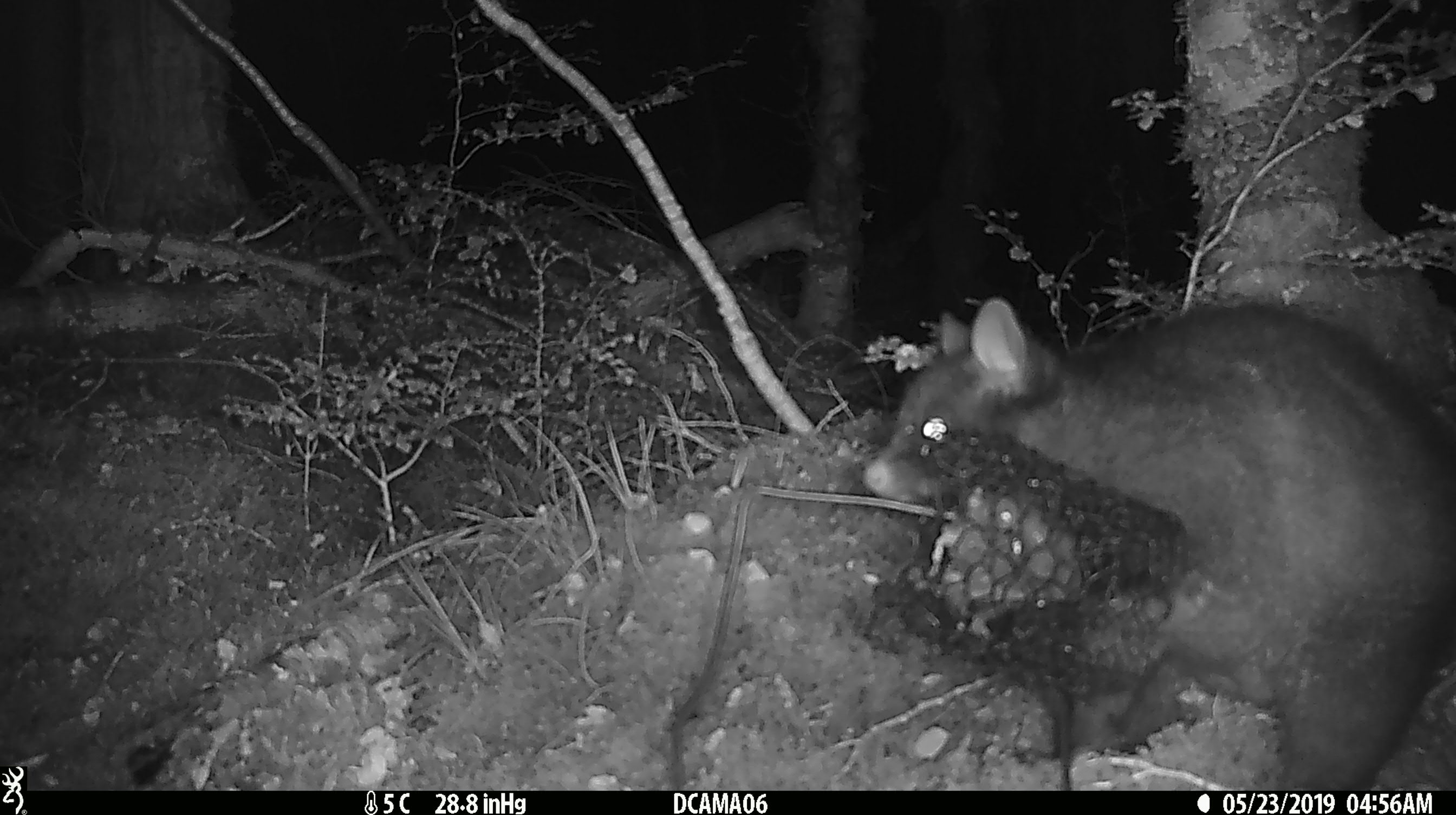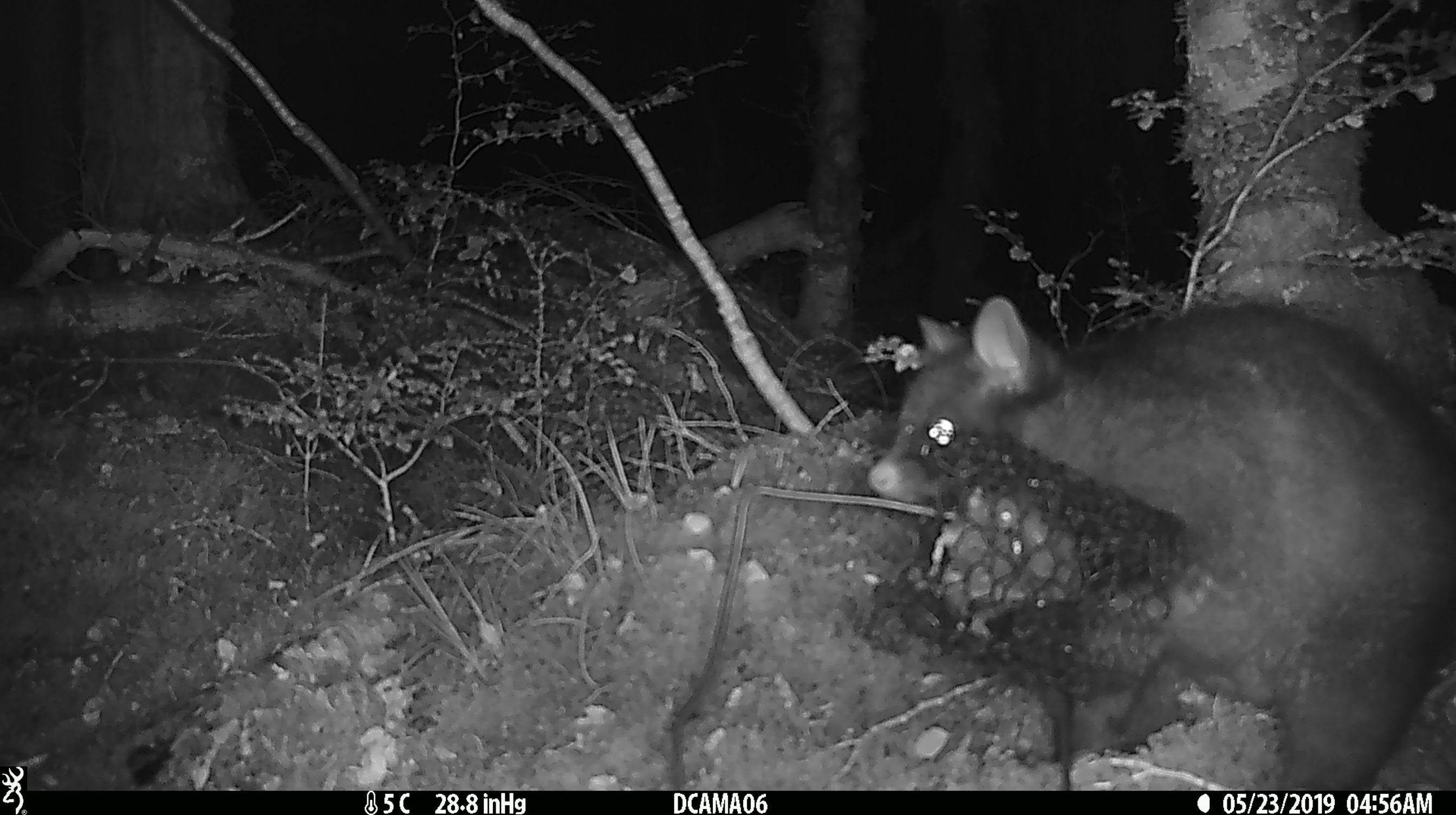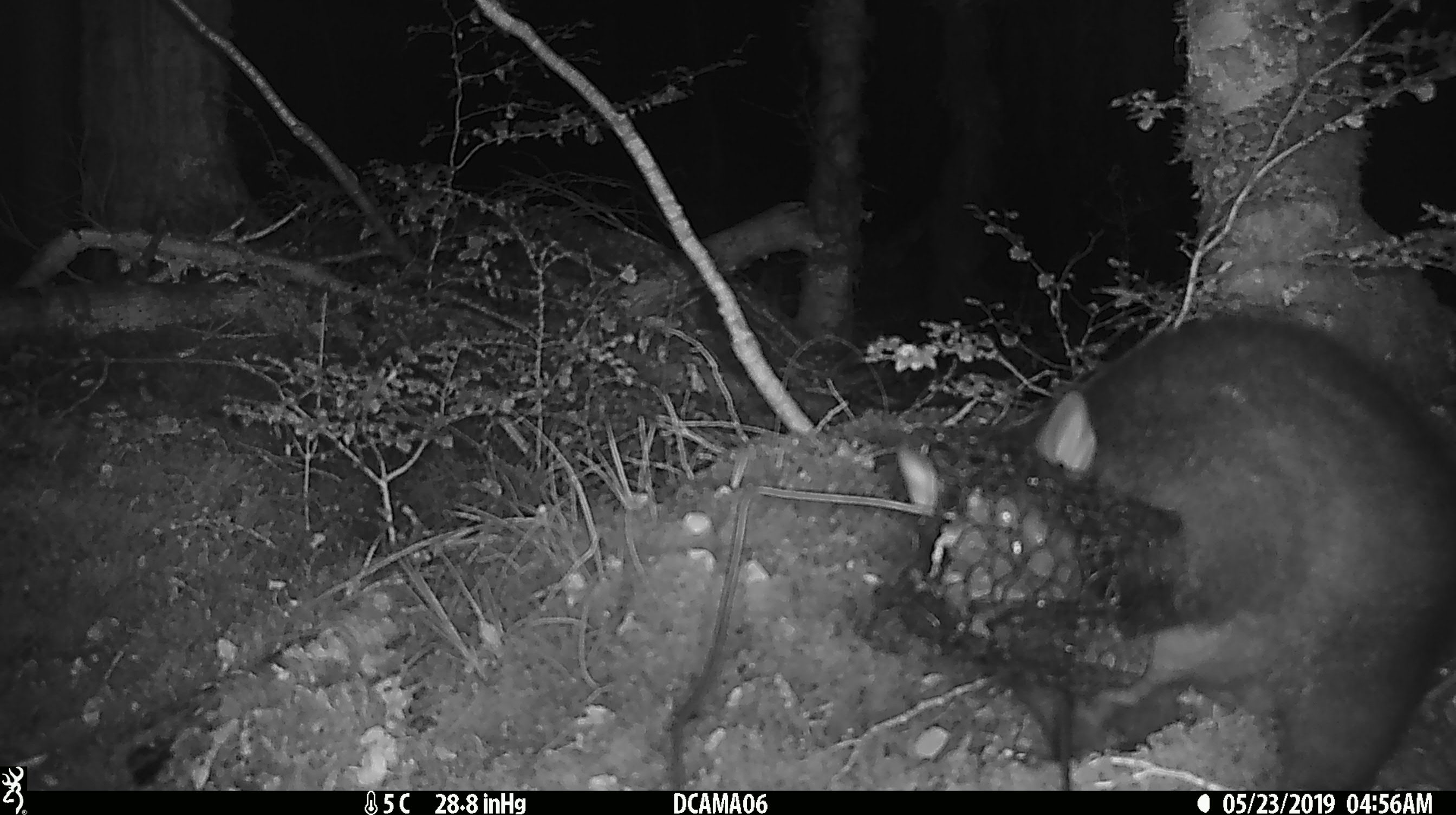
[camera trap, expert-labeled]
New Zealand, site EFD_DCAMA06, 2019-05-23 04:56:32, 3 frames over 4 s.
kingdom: Animalia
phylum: Chordata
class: Mammalia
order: Diprotodontia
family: Phalangeridae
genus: Trichosurus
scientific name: Trichosurus vulpecula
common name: common brushtail possum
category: possum